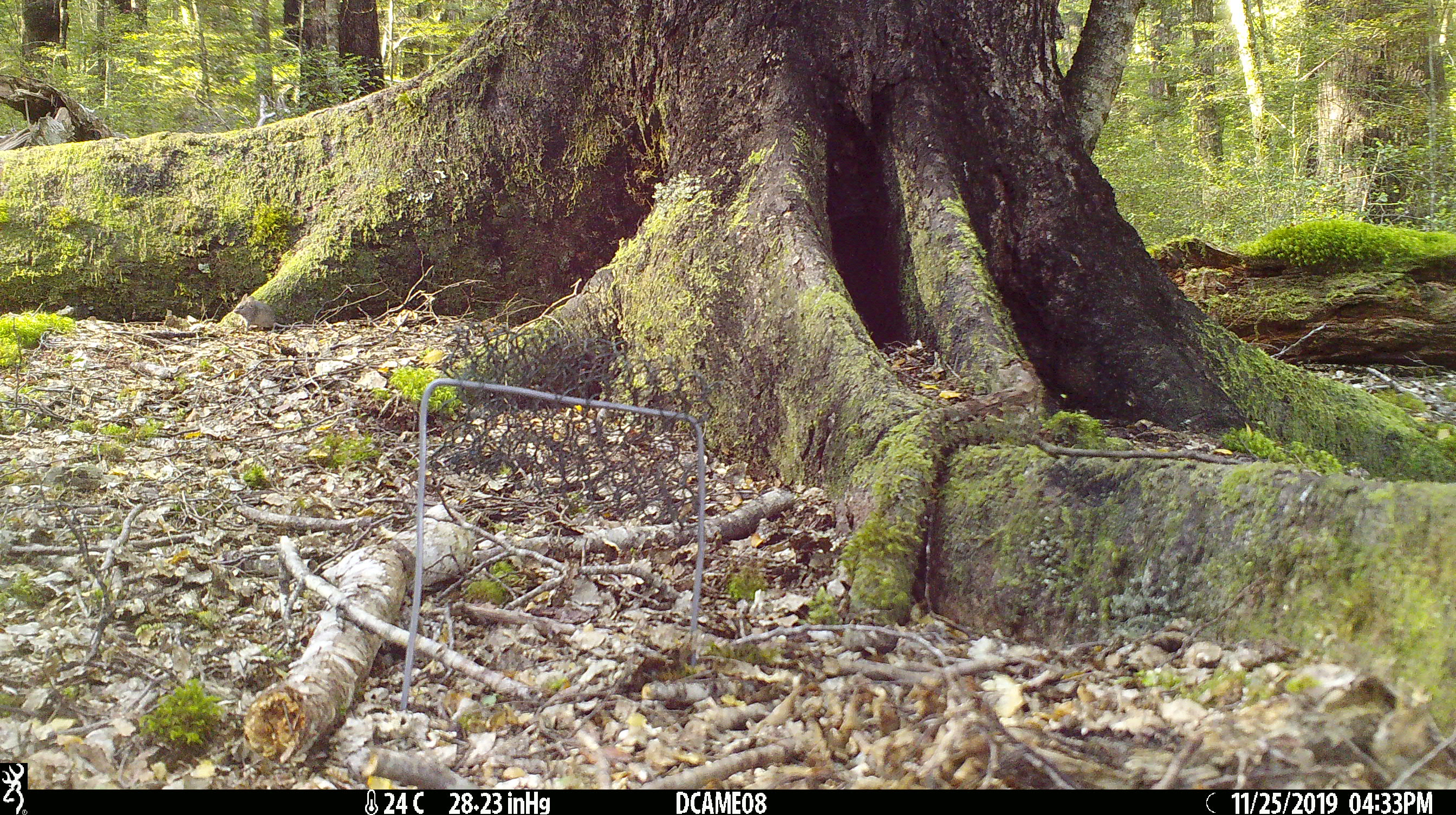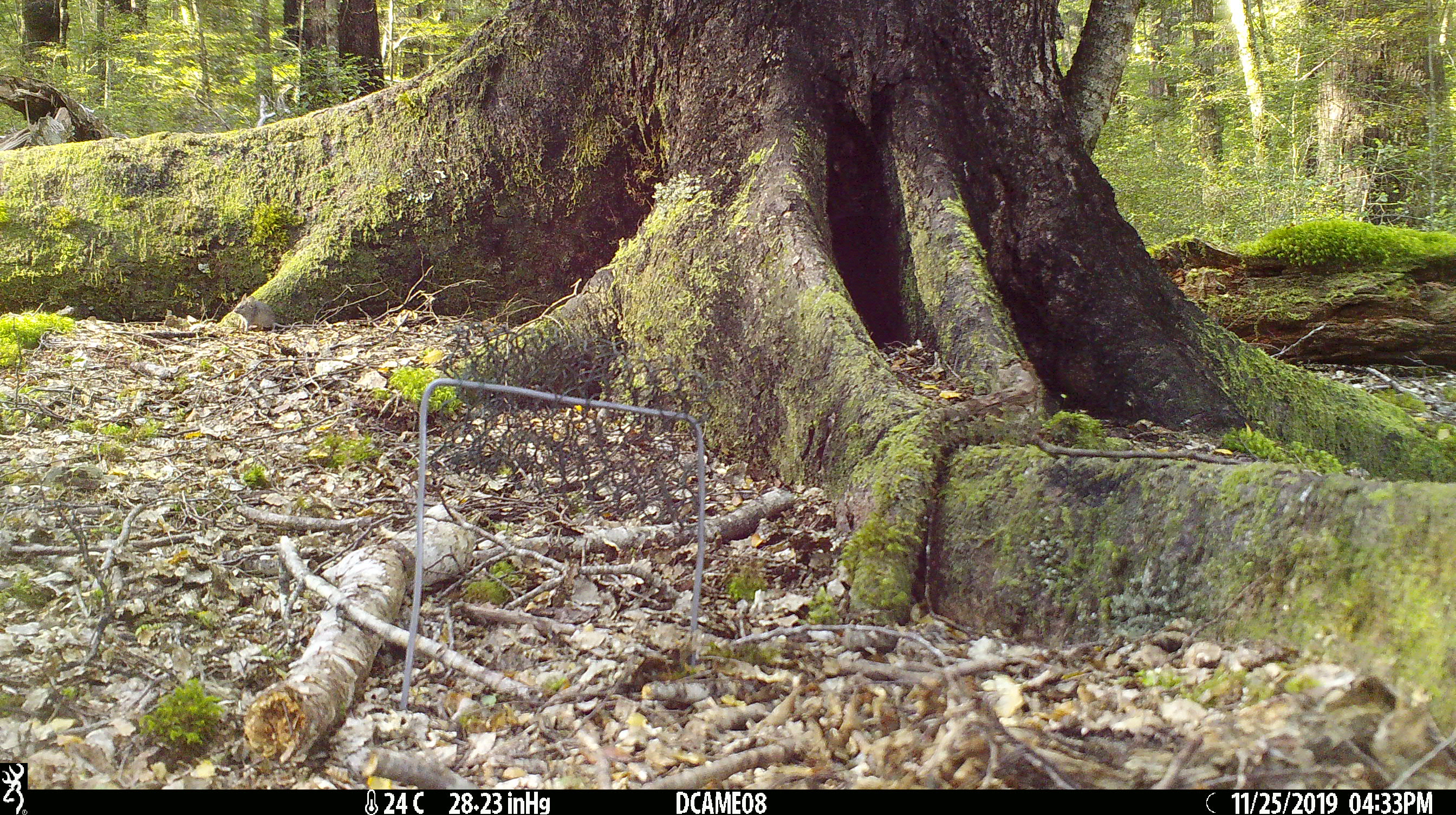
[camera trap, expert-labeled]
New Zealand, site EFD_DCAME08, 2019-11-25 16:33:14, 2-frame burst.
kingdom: Animalia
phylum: Chordata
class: Mammalia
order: Rodentia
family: Muridae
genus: Mus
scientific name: Mus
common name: mouse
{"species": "mouse (Mus)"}